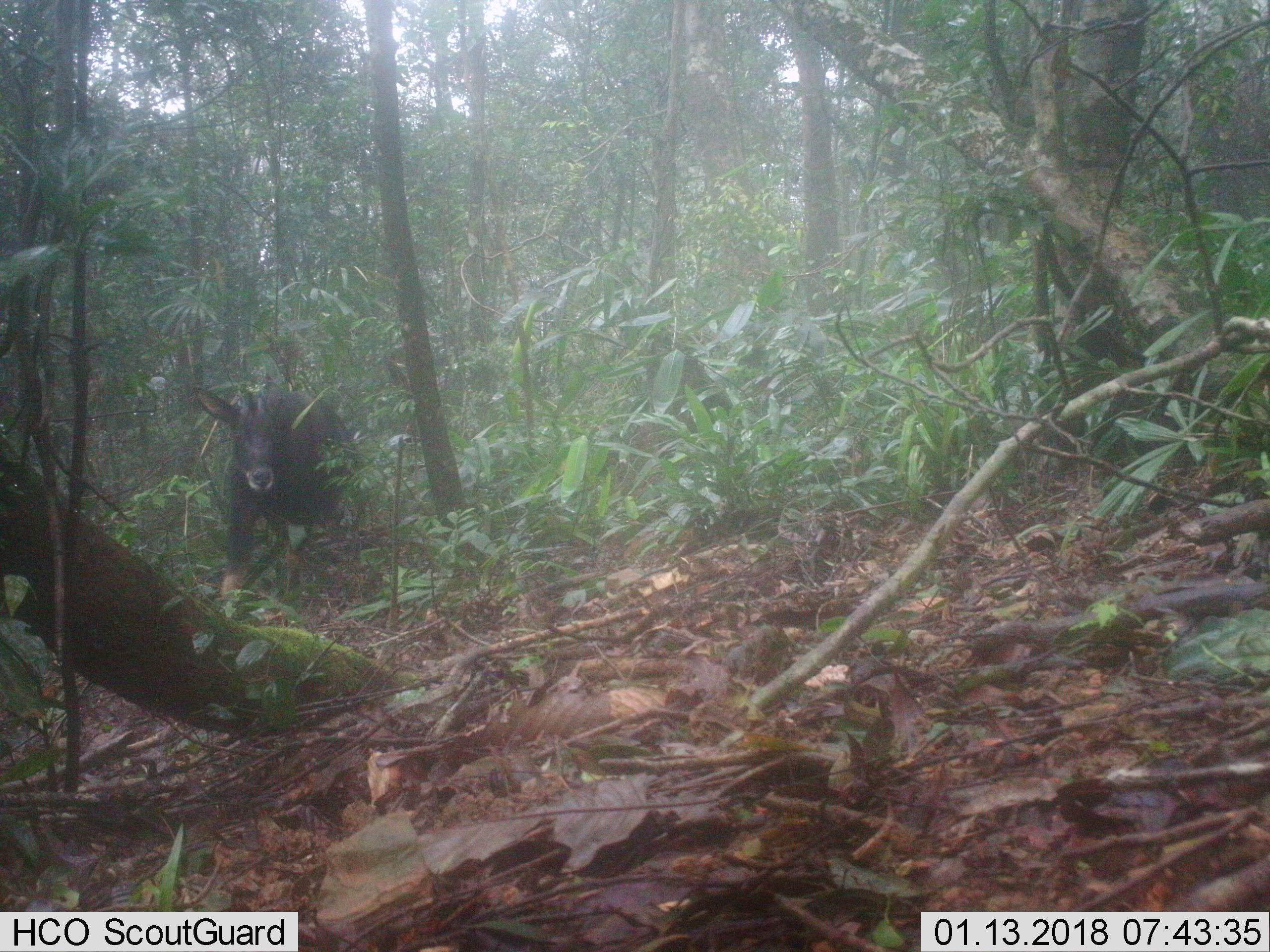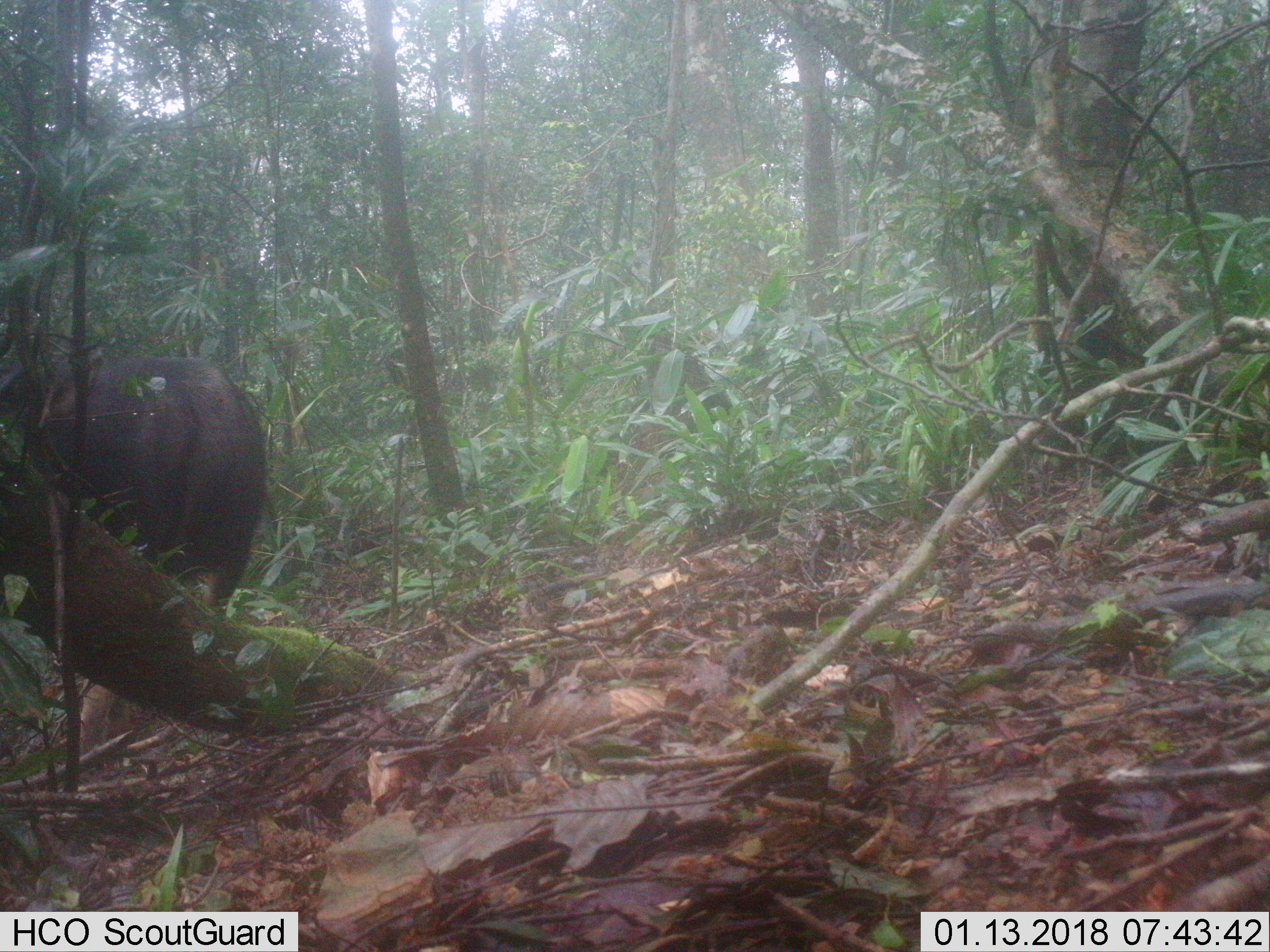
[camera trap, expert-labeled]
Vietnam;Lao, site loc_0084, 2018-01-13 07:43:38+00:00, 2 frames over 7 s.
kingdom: Animalia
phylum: Chordata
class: Mammalia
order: Artiodactyla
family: Bovidae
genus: Capricornis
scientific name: Capricornis sumatraensis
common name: chinese serow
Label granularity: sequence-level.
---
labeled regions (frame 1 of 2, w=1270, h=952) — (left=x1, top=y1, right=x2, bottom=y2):
chinese serow: (left=191, top=375, right=356, bottom=600)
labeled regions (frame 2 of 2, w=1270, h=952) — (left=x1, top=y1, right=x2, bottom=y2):
chinese serow: (left=0, top=354, right=266, bottom=753)